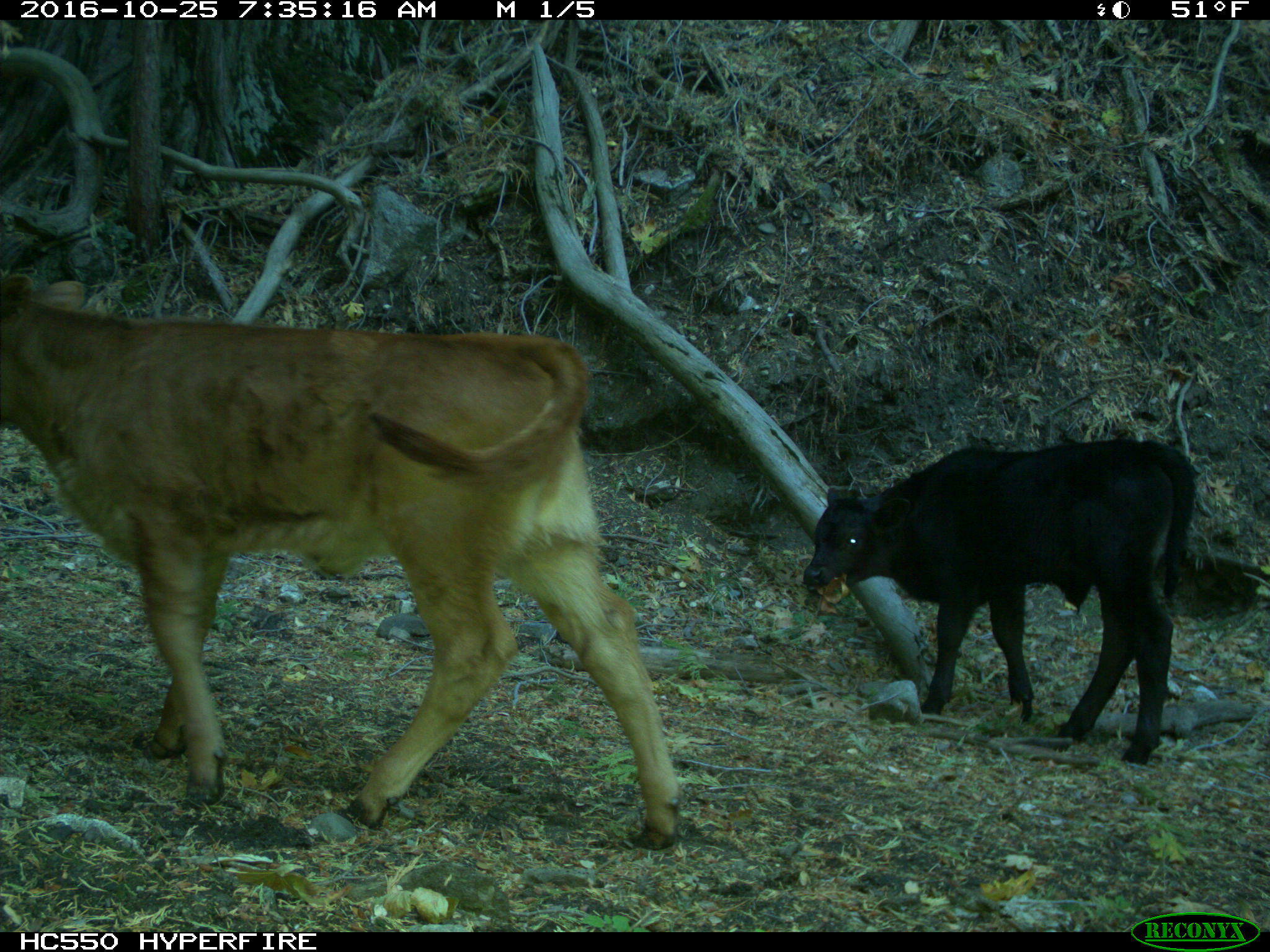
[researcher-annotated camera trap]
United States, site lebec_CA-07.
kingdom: Animalia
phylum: Chordata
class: Mammalia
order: Artiodactyla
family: Bovidae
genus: Bos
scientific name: Bos taurus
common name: domestic cow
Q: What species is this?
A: Bos taurus (domestic cow).